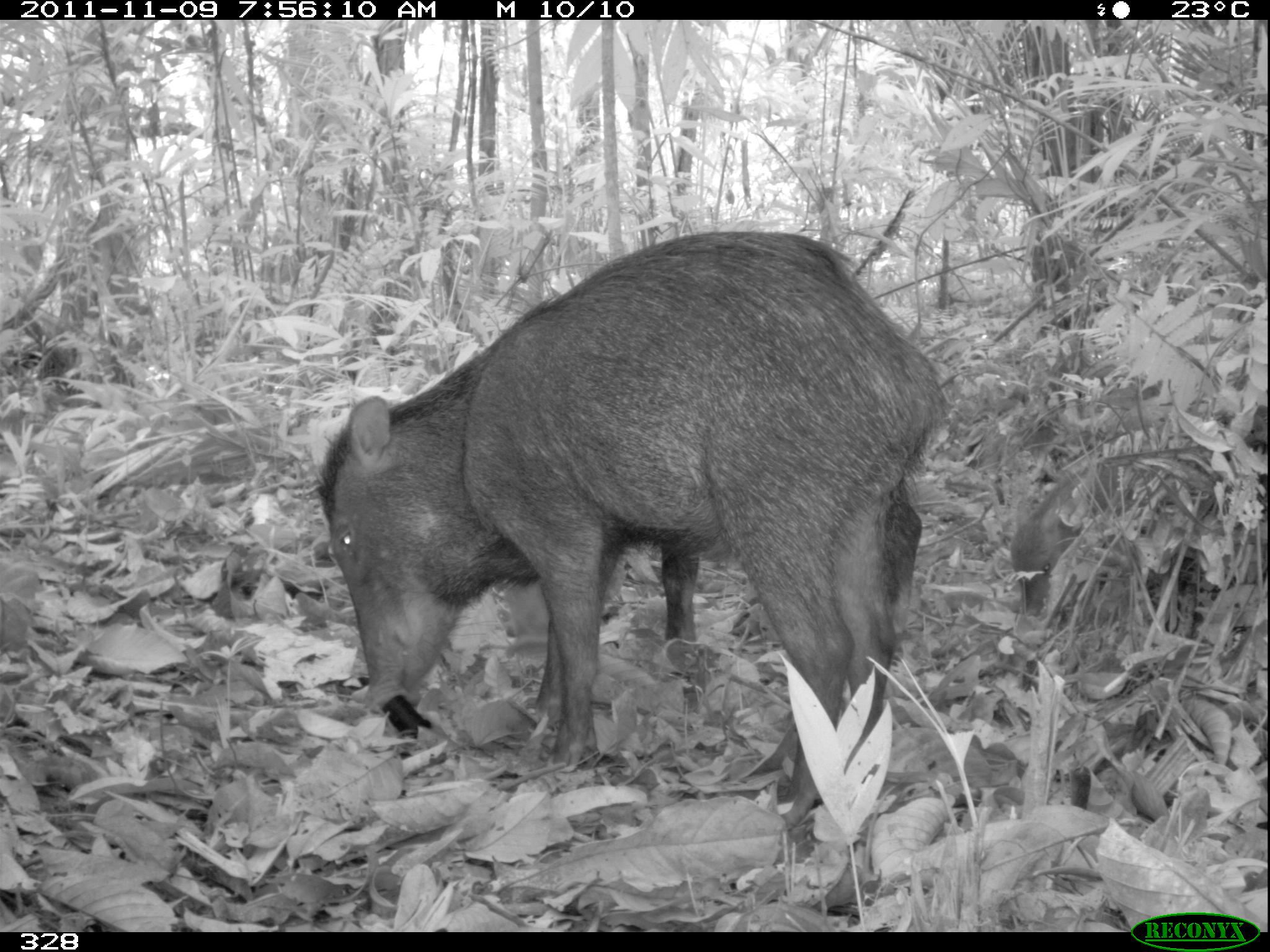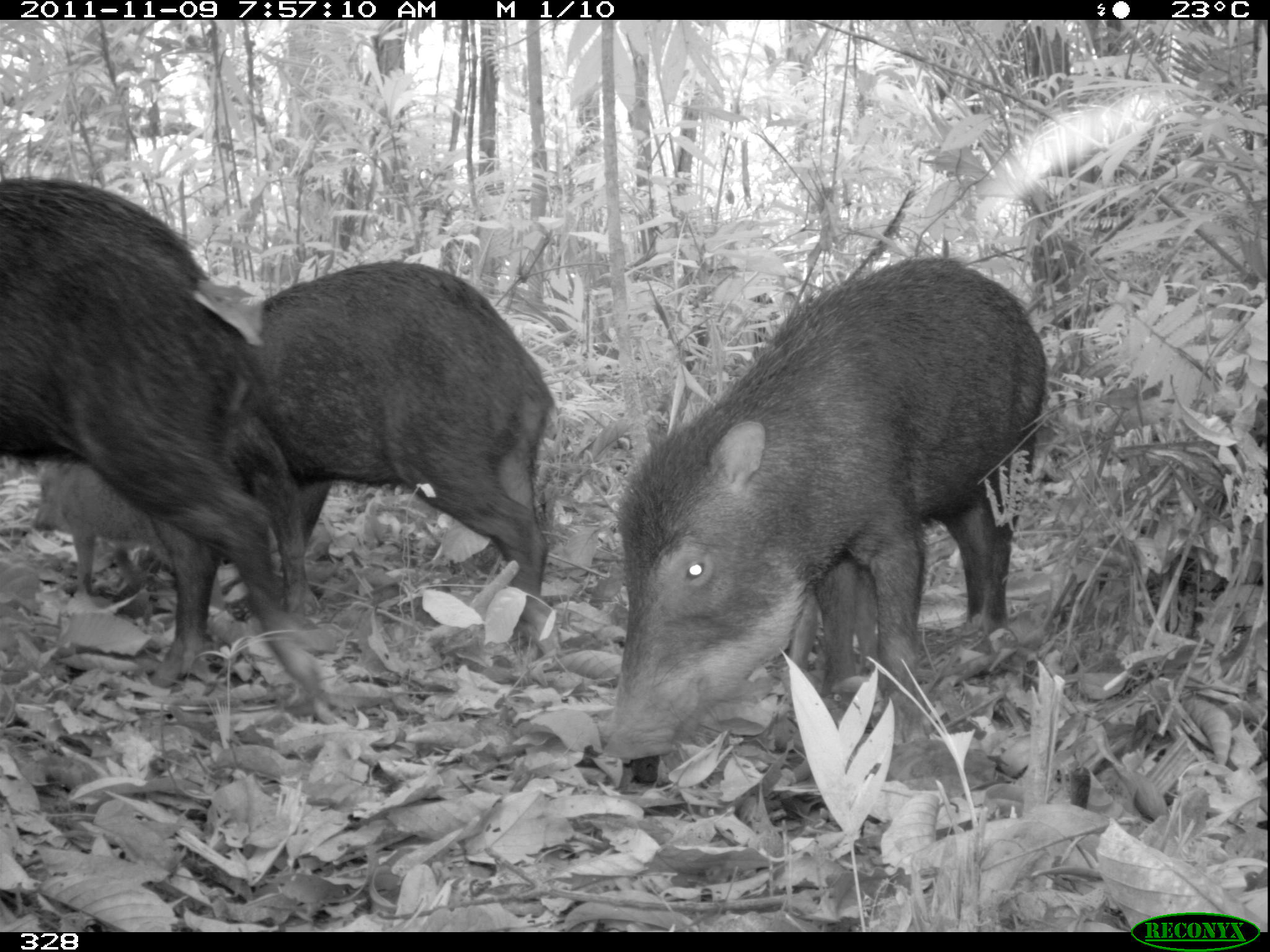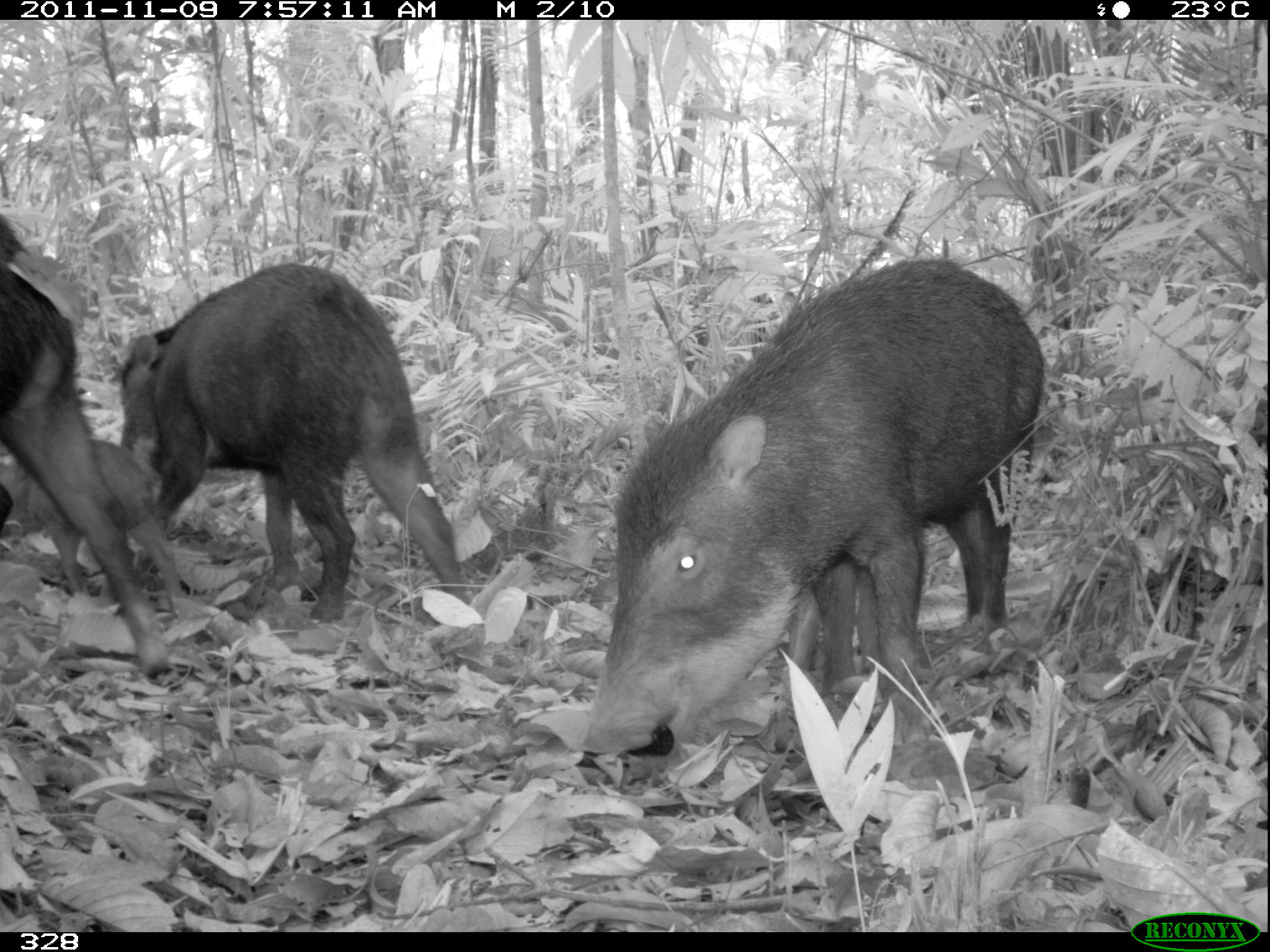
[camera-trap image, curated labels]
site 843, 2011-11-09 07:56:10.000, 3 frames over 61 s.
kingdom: Animalia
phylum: Chordata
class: Mammalia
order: Artiodactyla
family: Tayassuidae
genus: Tayassu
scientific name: Tayassu pecari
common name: white-lipped peccary